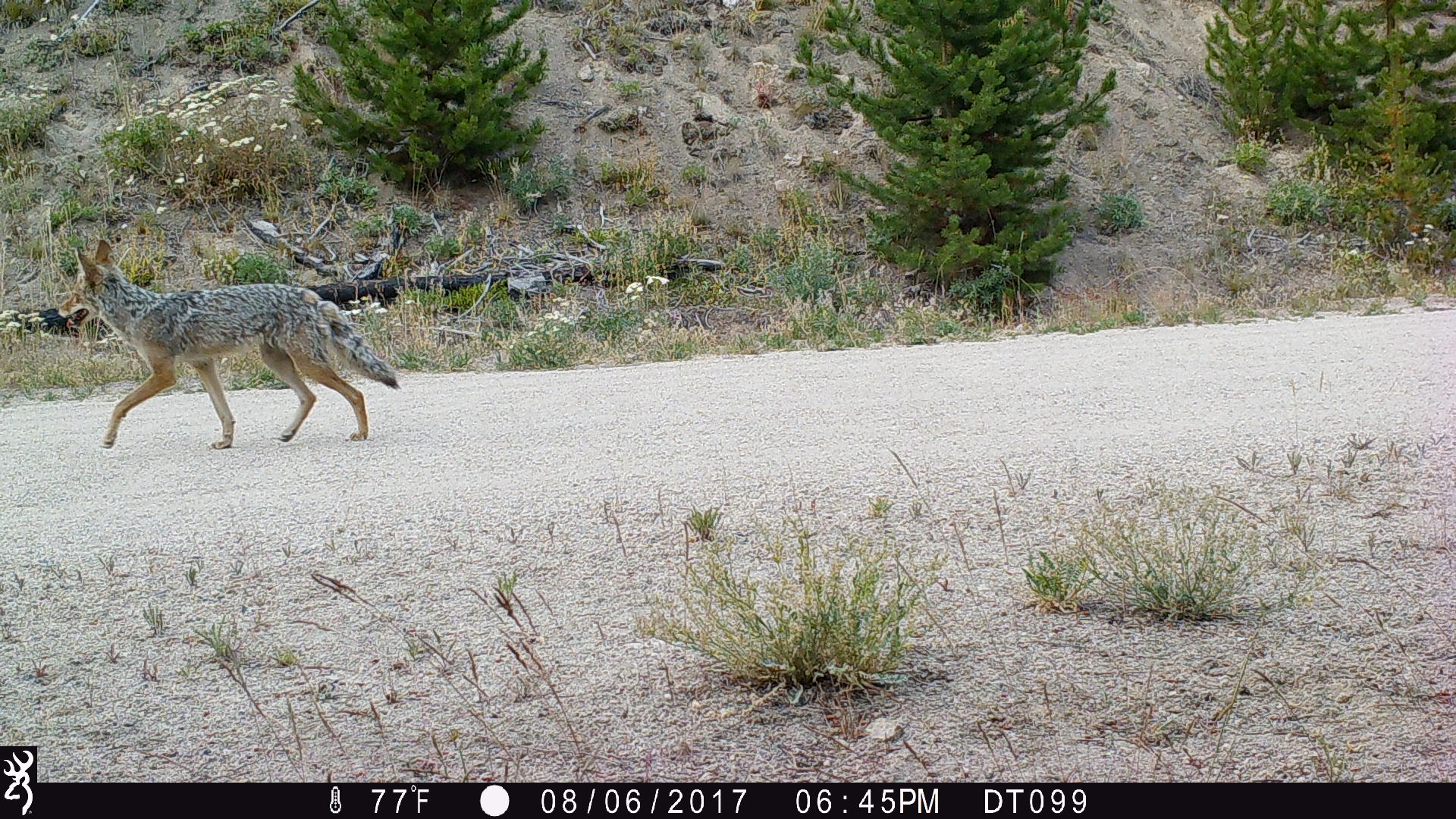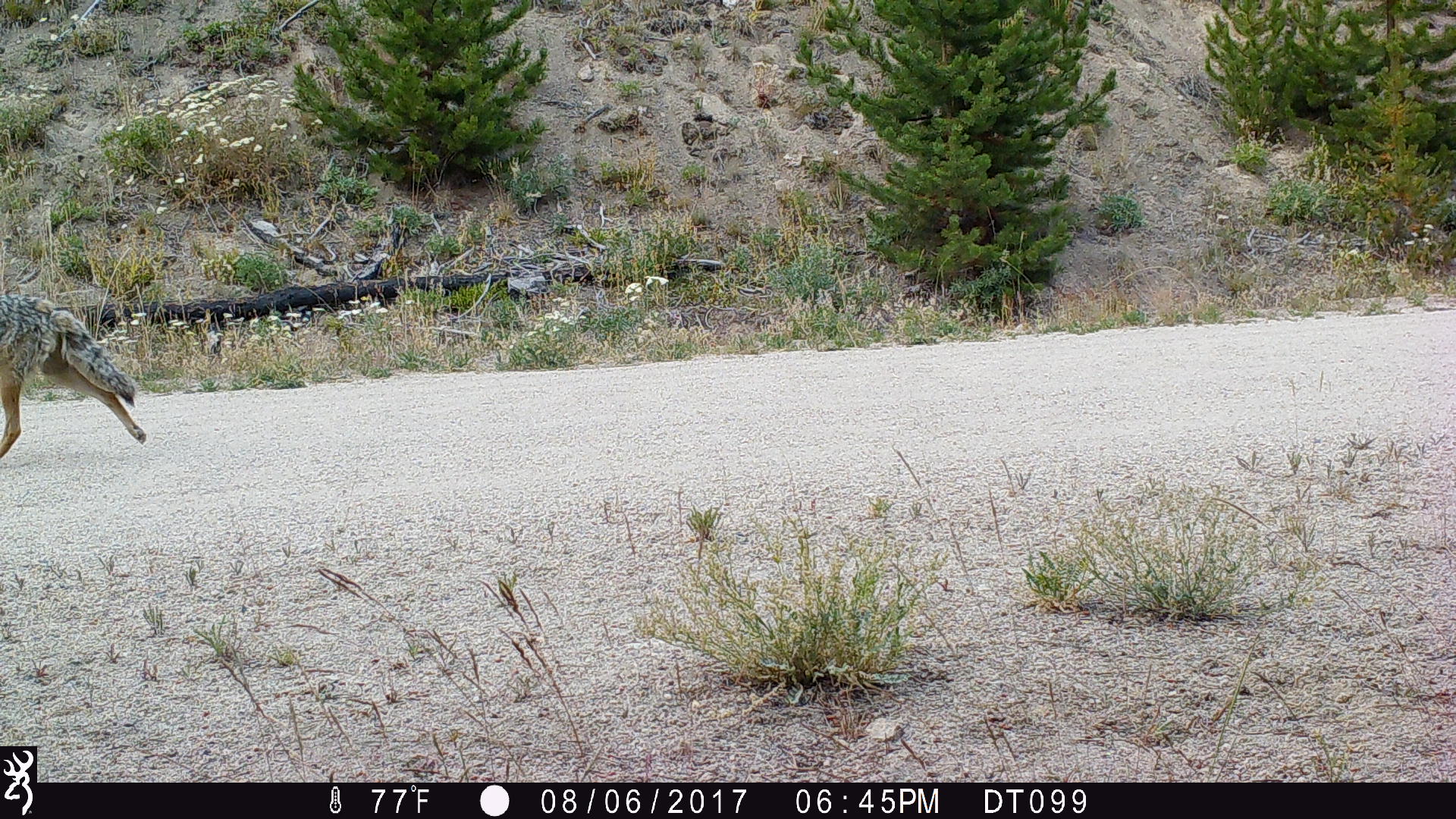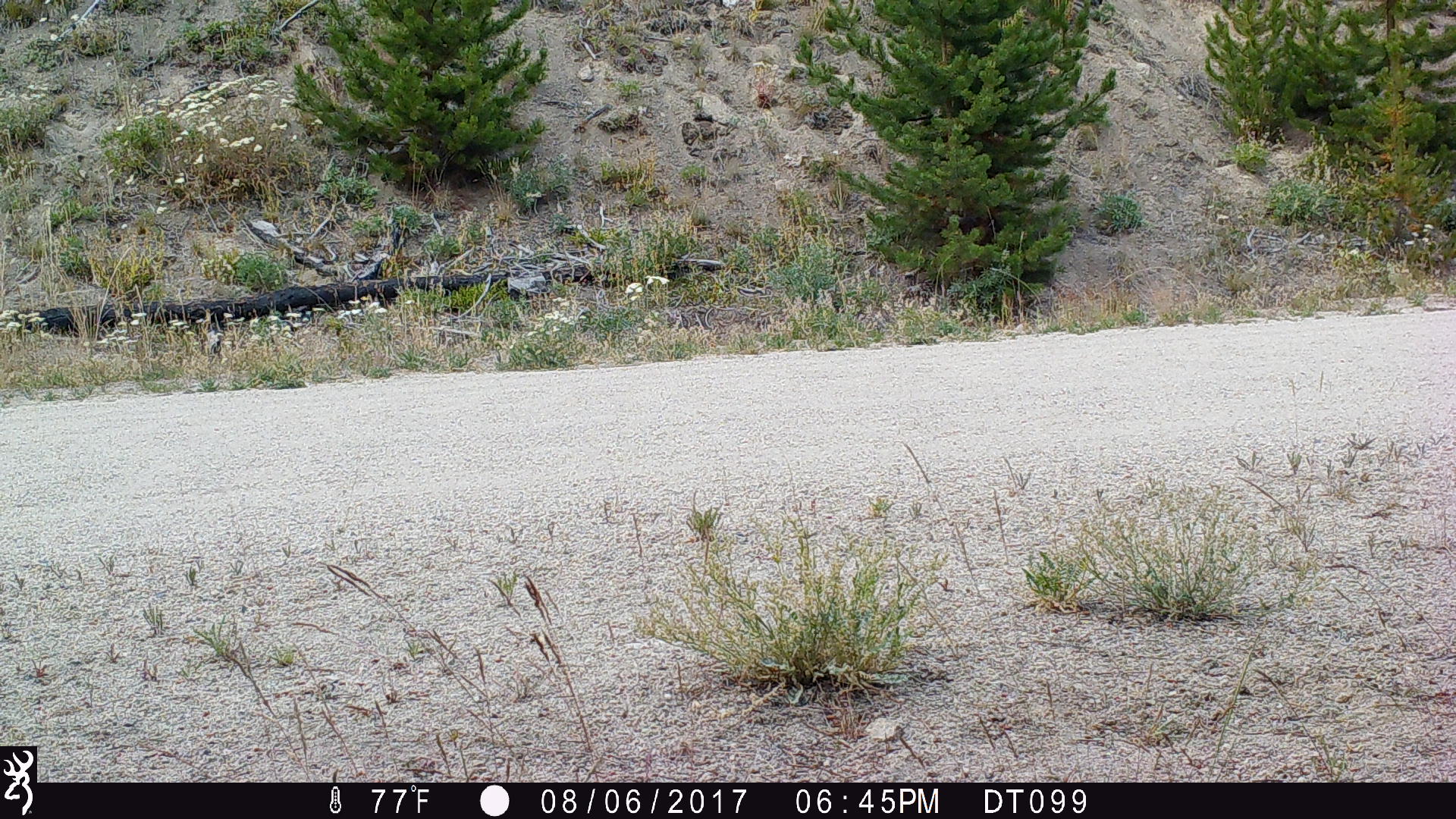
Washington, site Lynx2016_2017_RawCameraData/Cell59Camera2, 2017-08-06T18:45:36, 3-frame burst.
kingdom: Animalia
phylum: Chordata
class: Mammalia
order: Carnivora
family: Canidae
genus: Canis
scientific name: Canis latrans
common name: coyote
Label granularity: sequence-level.